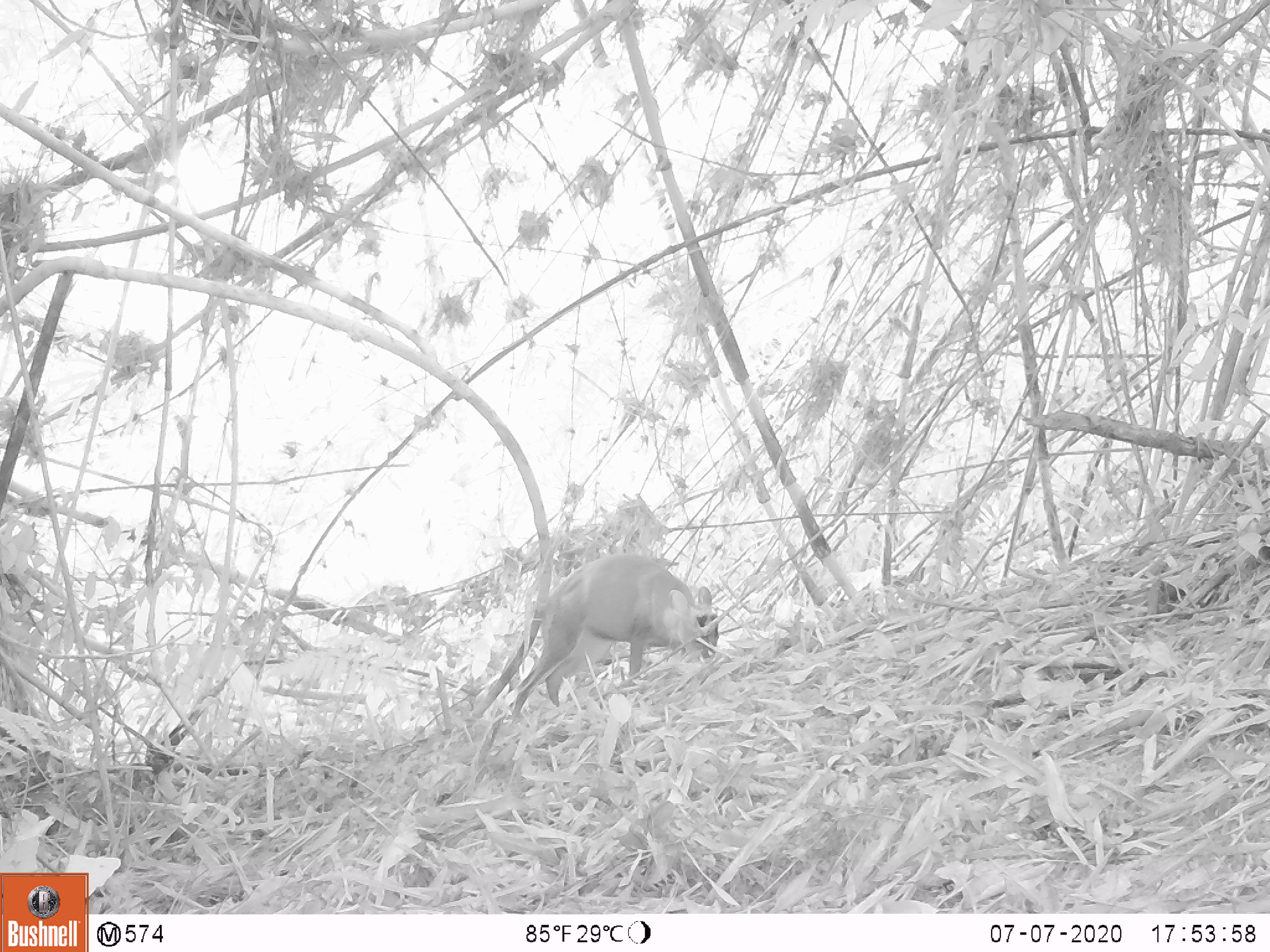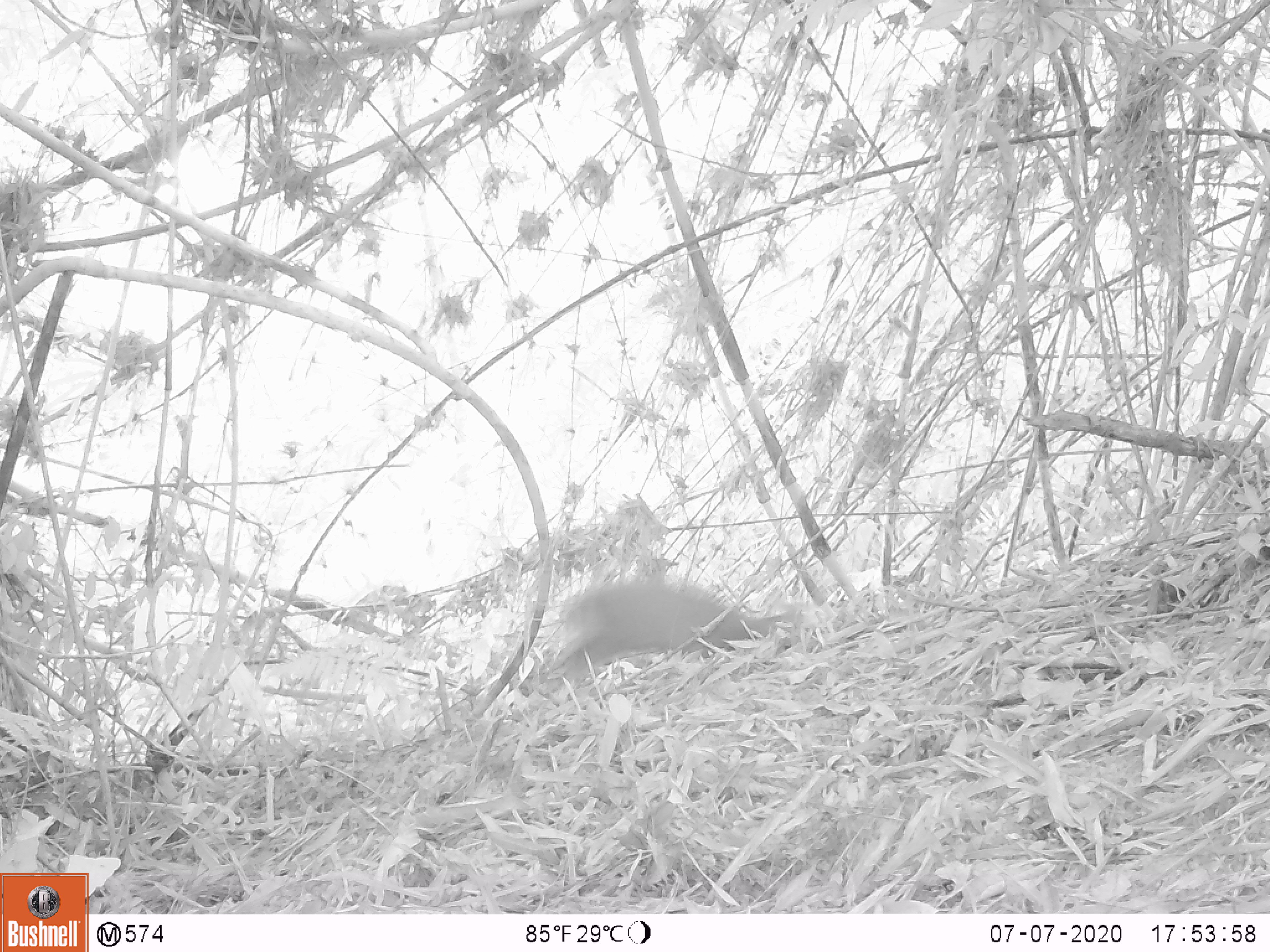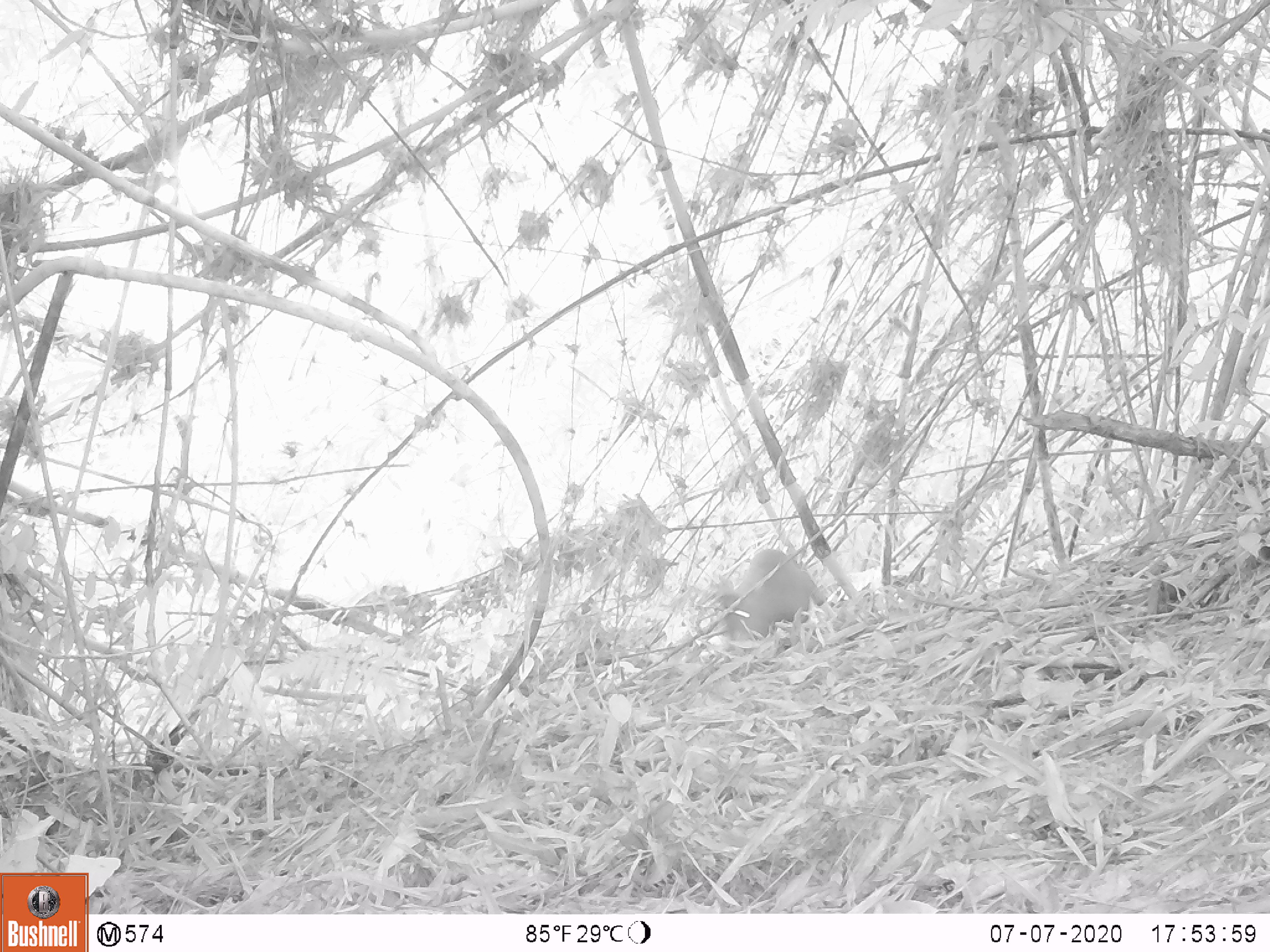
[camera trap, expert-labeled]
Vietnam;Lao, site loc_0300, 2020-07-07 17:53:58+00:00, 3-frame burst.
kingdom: Animalia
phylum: Chordata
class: Mammalia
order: Artiodactyla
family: Cervidae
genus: Muntiacus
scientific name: Muntiacus rooseveltorum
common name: roosevelt's muntjac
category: roosevelts muntjac group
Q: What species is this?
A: Roosevelts muntjac group (roosevelt's muntjac) (Muntiacus rooseveltorum).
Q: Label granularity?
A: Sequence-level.